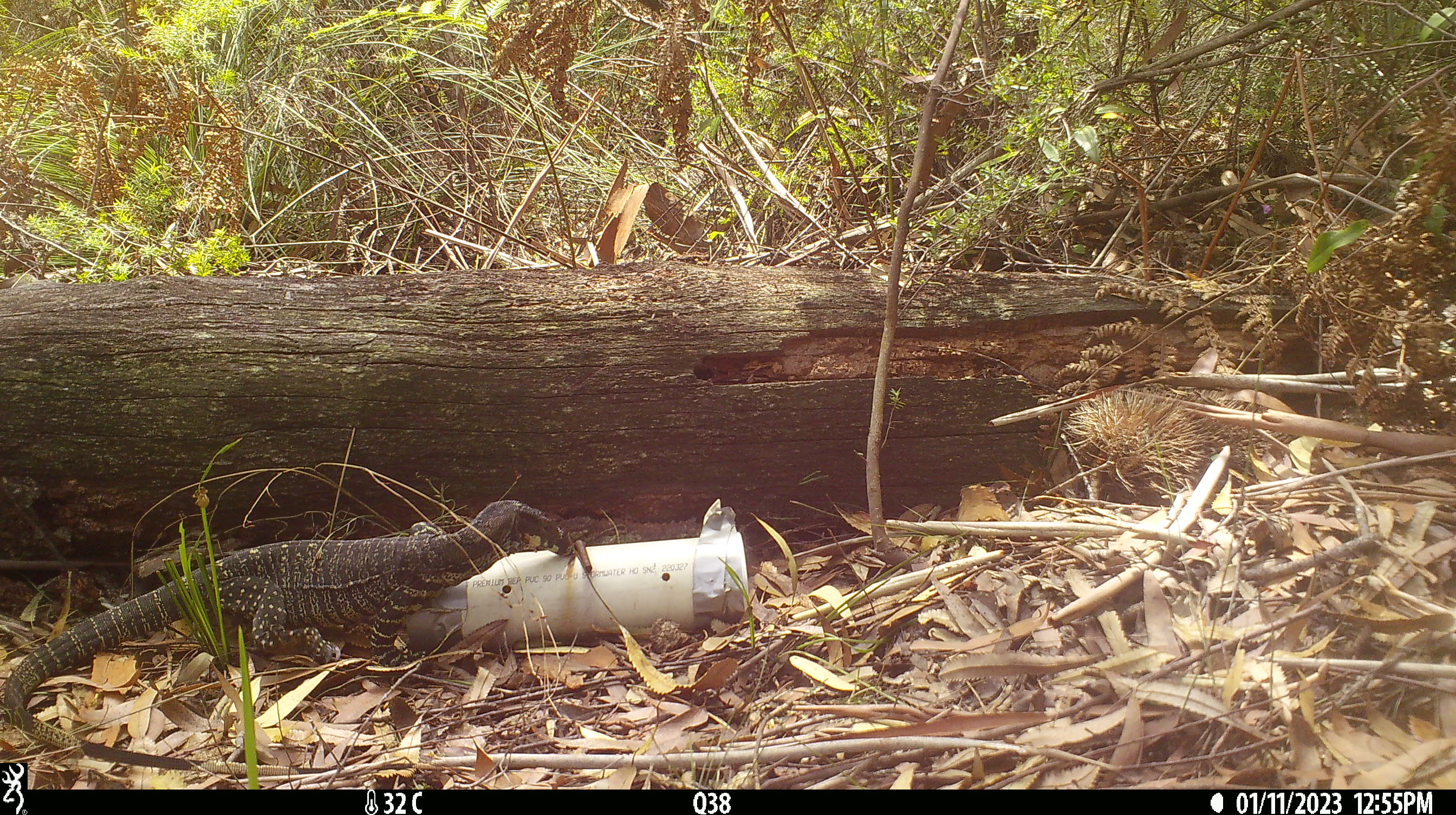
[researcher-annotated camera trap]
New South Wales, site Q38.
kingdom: Animalia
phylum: Chordata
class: Reptilia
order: Squamata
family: Varanidae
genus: Varanus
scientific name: Varanus varius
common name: lace monitor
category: goanna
Goanna (lace monitor) (Varanus varius).